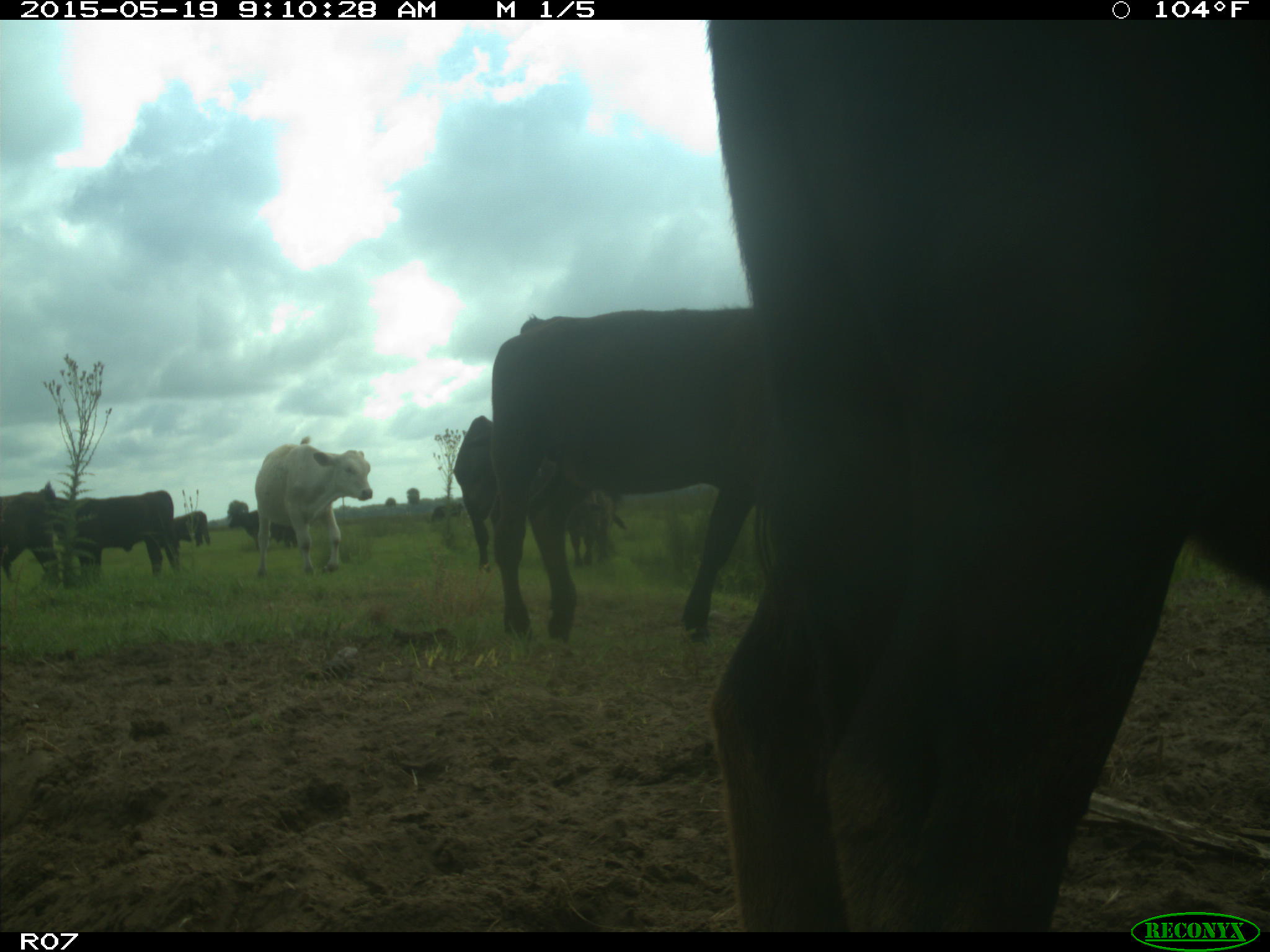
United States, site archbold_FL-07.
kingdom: Animalia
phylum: Chordata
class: Mammalia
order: Artiodactyla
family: Bovidae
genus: Bos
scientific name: Bos taurus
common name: domestic cow